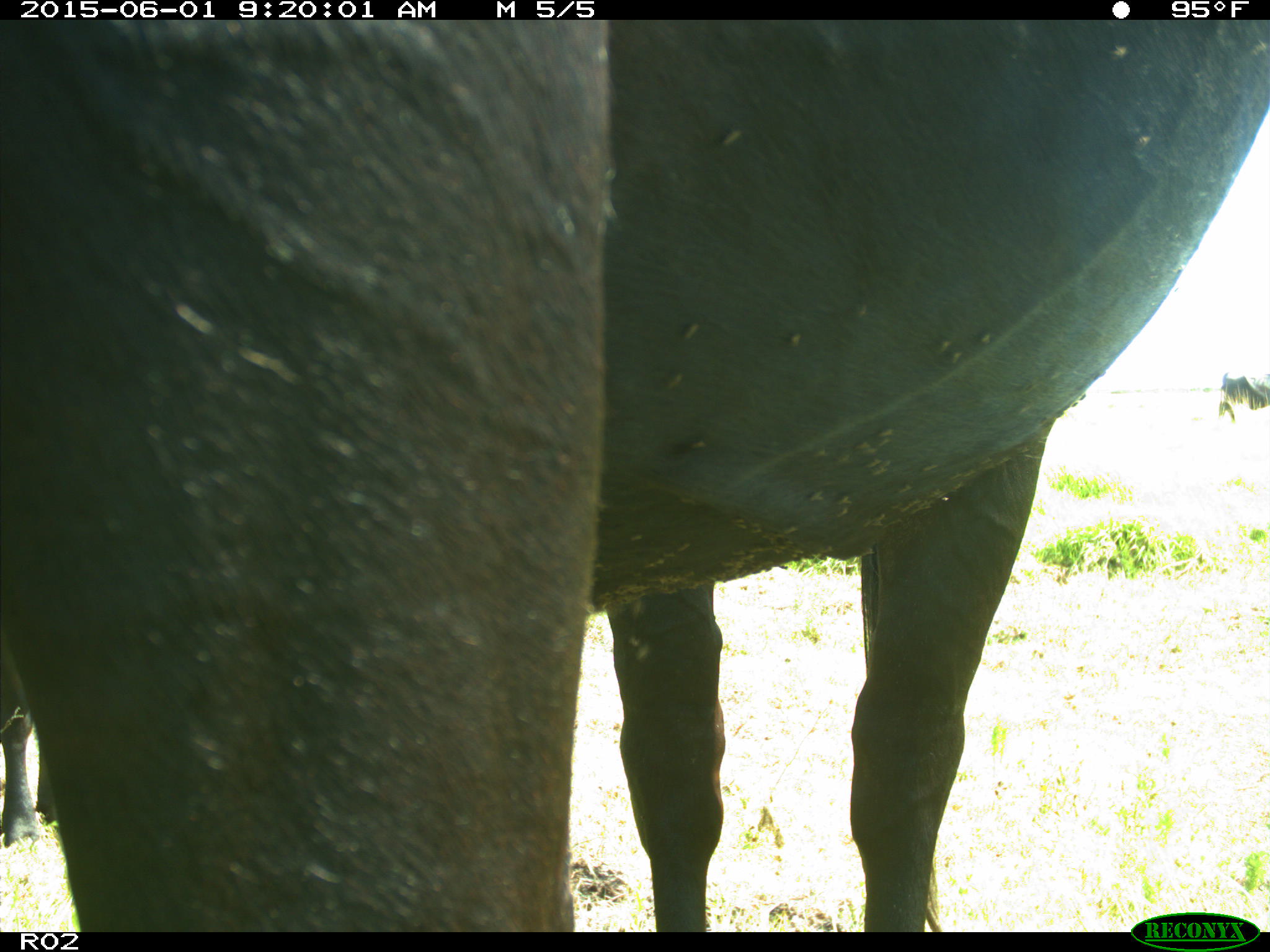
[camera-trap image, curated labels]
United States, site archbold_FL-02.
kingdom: Animalia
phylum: Chordata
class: Mammalia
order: Artiodactyla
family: Bovidae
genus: Bos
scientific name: Bos taurus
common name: domestic cow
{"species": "Bos taurus (domestic cow)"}